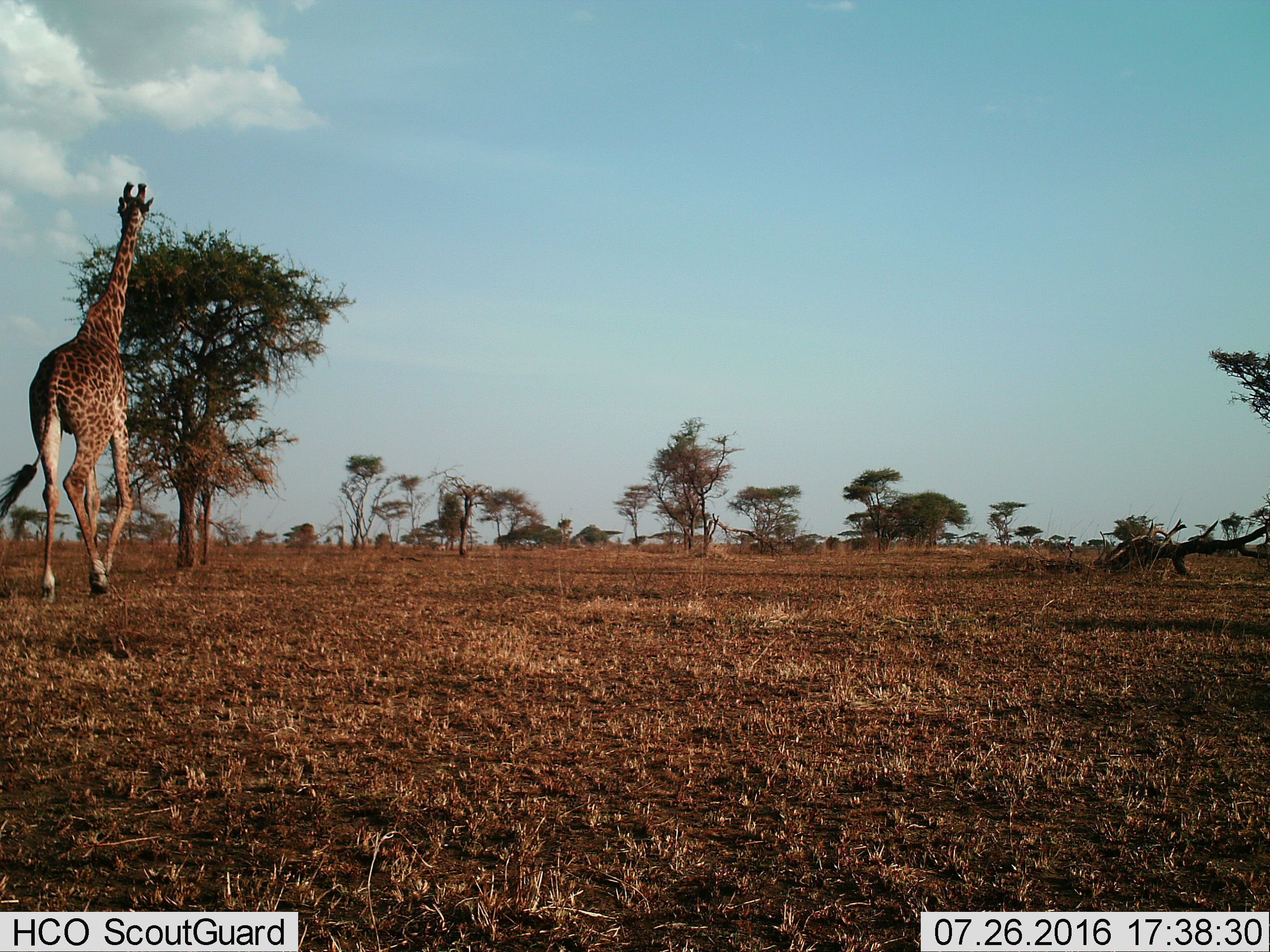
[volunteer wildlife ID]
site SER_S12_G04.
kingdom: Animalia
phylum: Chordata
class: Mammalia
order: Artiodactyla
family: Giraffidae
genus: Giraffa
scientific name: Giraffa camelopardalis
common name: giraffe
Giraffe (Giraffa camelopardalis), count 1. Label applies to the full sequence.